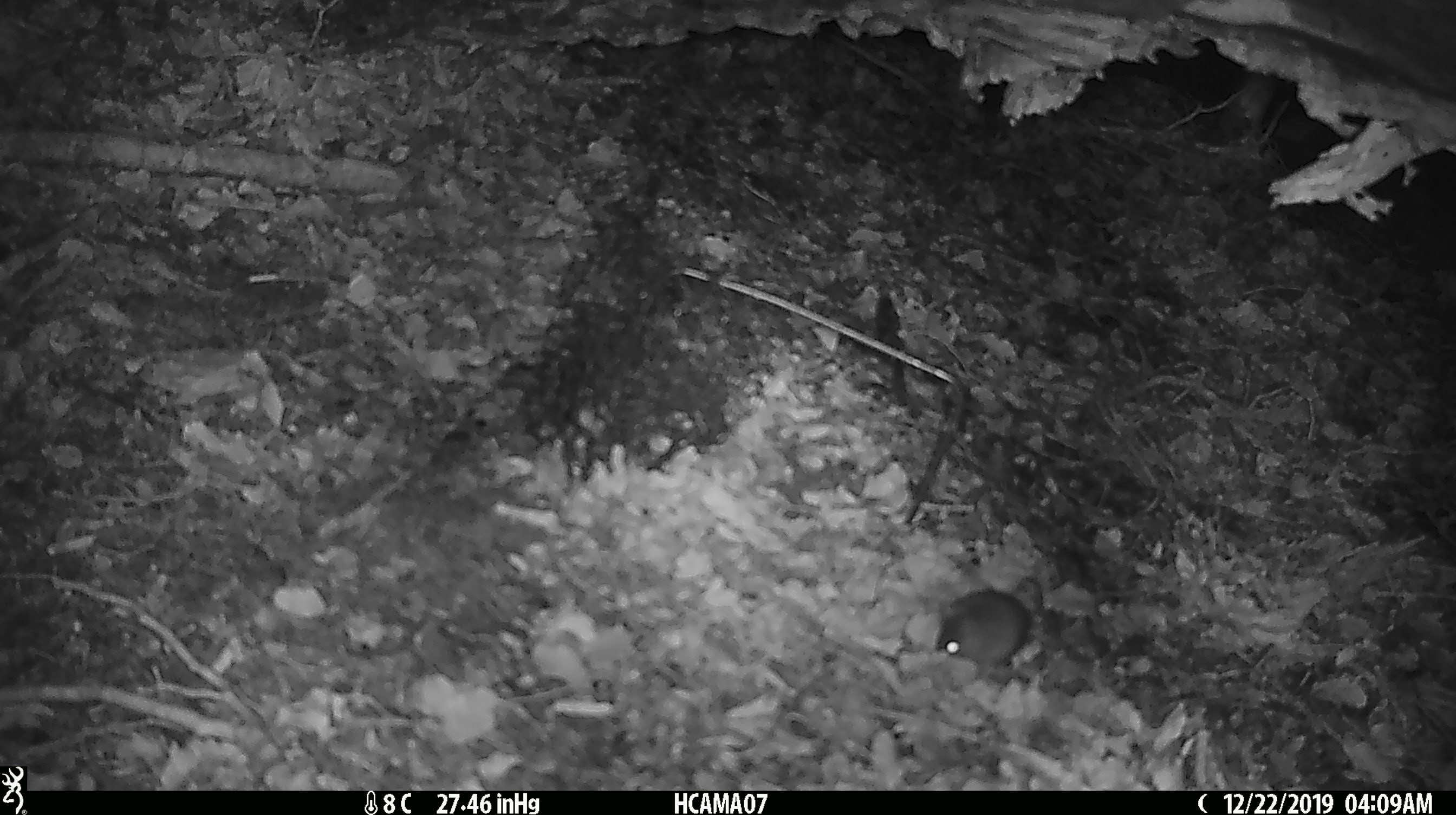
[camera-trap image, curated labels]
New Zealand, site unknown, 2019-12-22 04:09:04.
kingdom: Animalia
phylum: Chordata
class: Mammalia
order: Rodentia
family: Muridae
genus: Mus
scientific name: Mus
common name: mouse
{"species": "mouse (Mus)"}